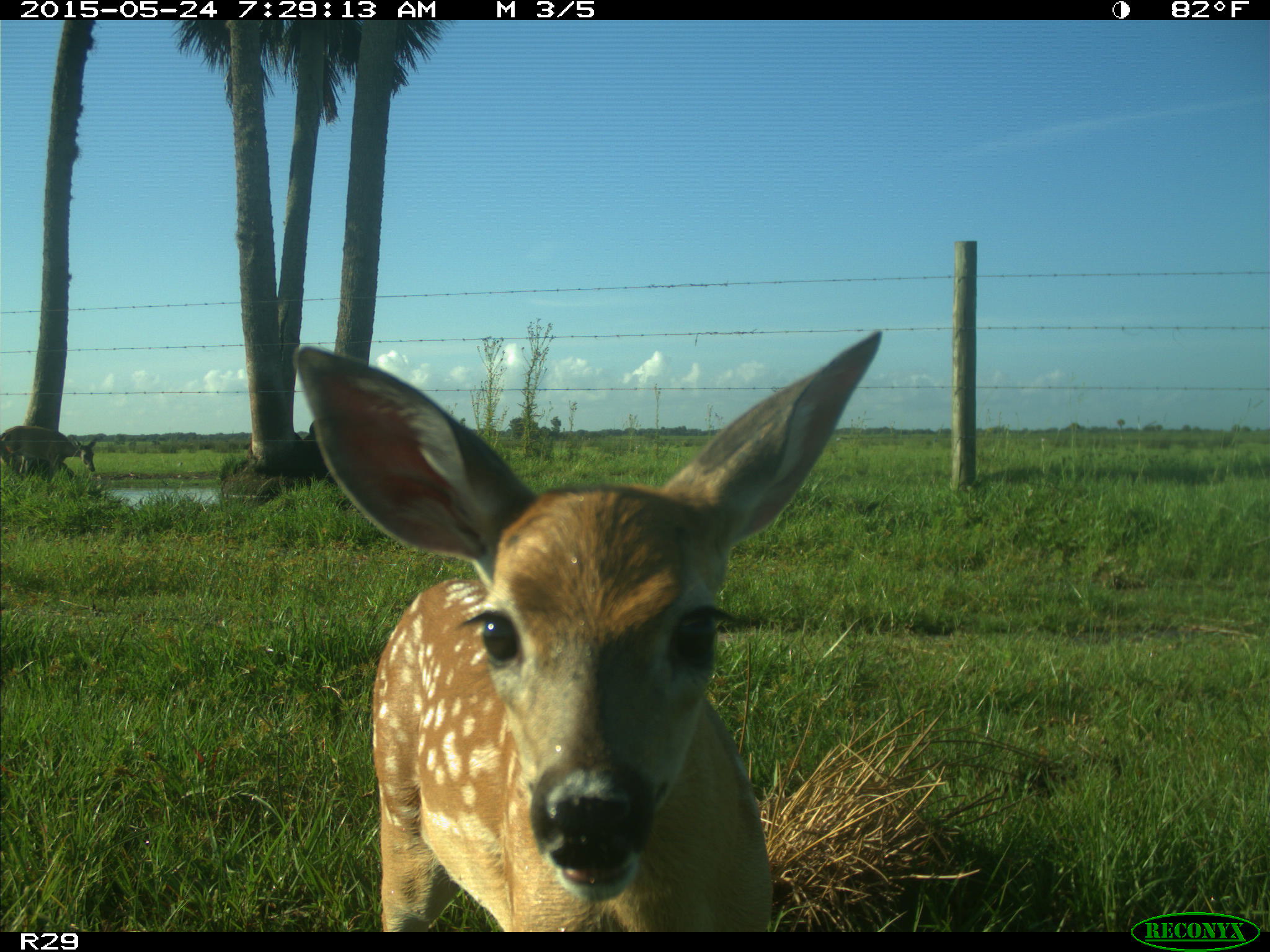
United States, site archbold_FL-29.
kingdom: Animalia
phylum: Chordata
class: Mammalia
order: Artiodactyla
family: Cervidae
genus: Odocoileus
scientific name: Odocoileus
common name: deer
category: unidentified deer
Unidentified deer (deer) (Odocoileus).